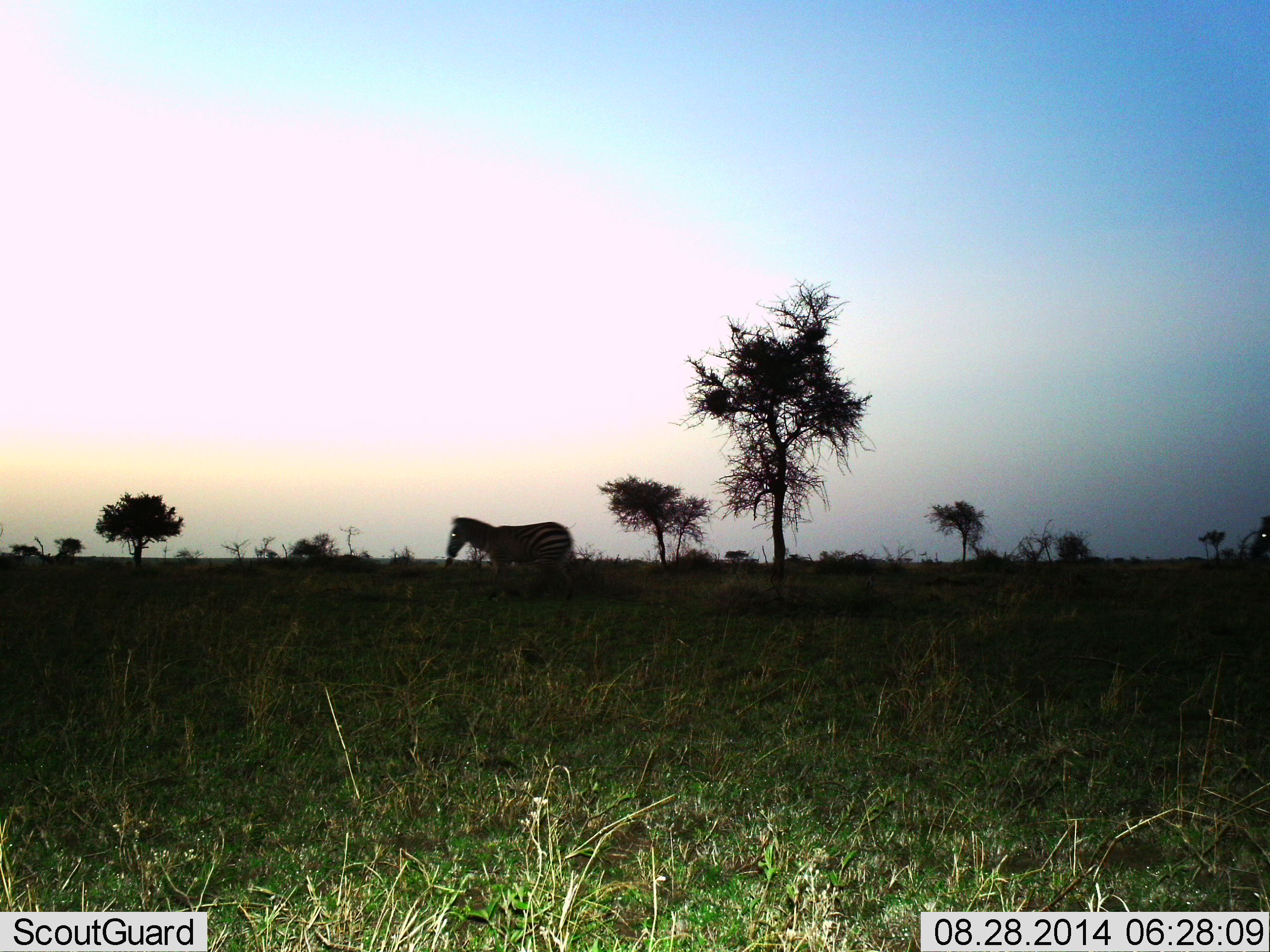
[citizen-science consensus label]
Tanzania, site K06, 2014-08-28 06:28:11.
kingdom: Animalia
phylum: Chordata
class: Mammalia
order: Perissodactyla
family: Equidae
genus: Equus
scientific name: Equus quagga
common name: plains zebra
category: zebra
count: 1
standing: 50%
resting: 0%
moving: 50%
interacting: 0%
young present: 0%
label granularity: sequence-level